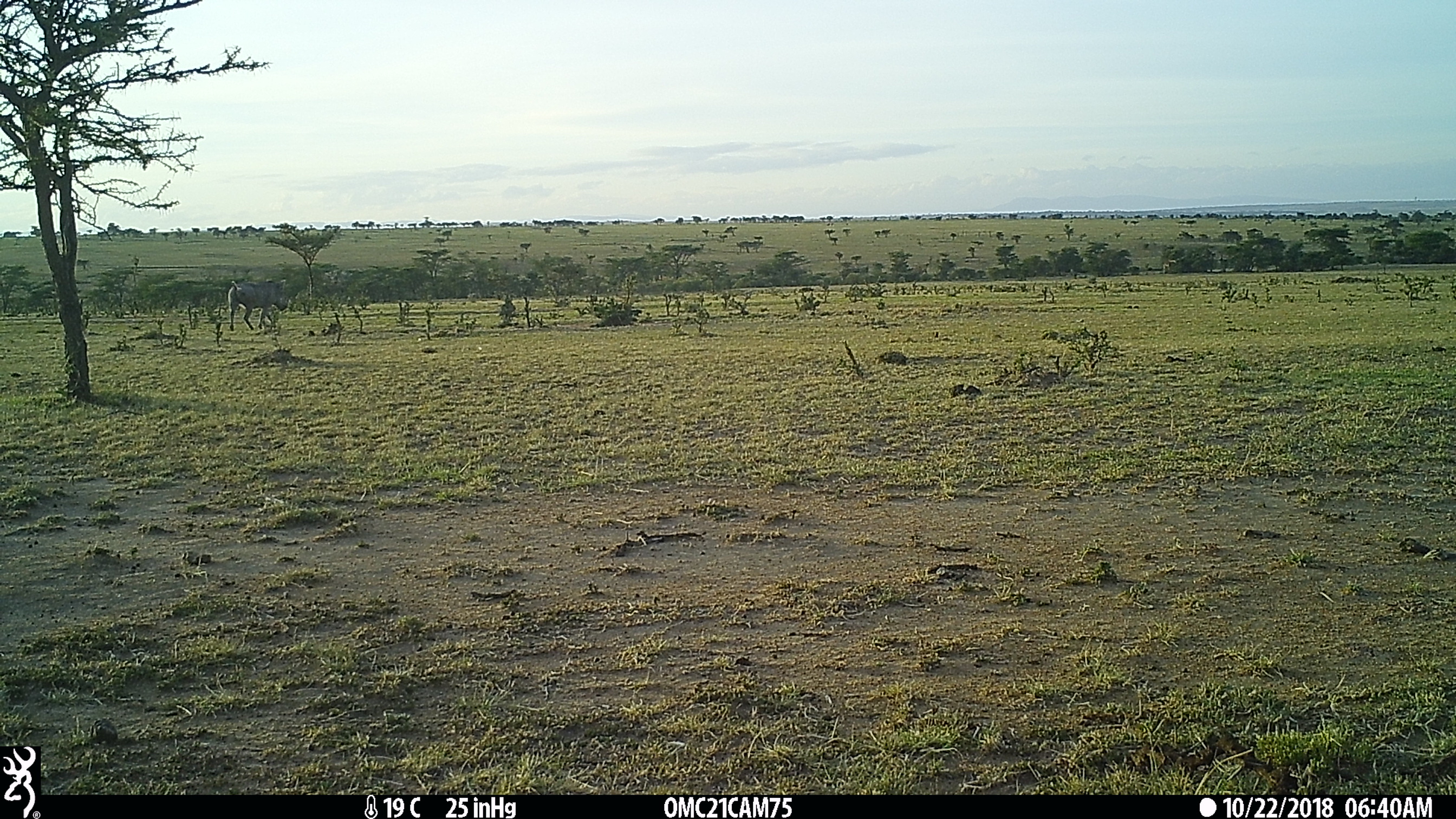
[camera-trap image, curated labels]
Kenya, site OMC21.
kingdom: Animalia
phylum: Chordata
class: Mammalia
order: Artiodactyla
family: Suidae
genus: Phacochoerus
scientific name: Phacochoerus africanus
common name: common warthog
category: warthog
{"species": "warthog (common warthog) (Phacochoerus africanus)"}